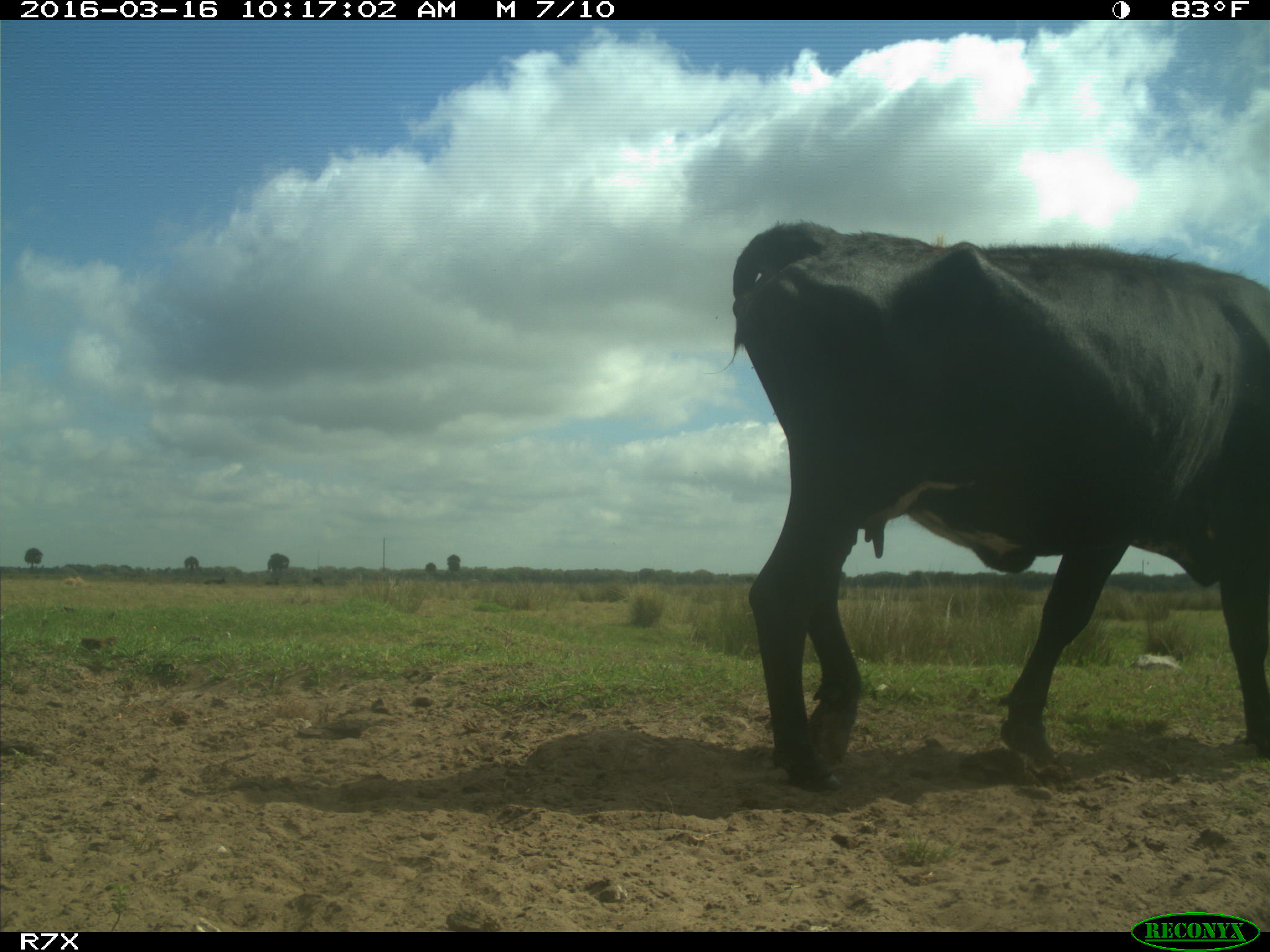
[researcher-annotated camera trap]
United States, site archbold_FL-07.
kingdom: Animalia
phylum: Chordata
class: Mammalia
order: Artiodactyla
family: Bovidae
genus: Bos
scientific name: Bos taurus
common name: domestic cow